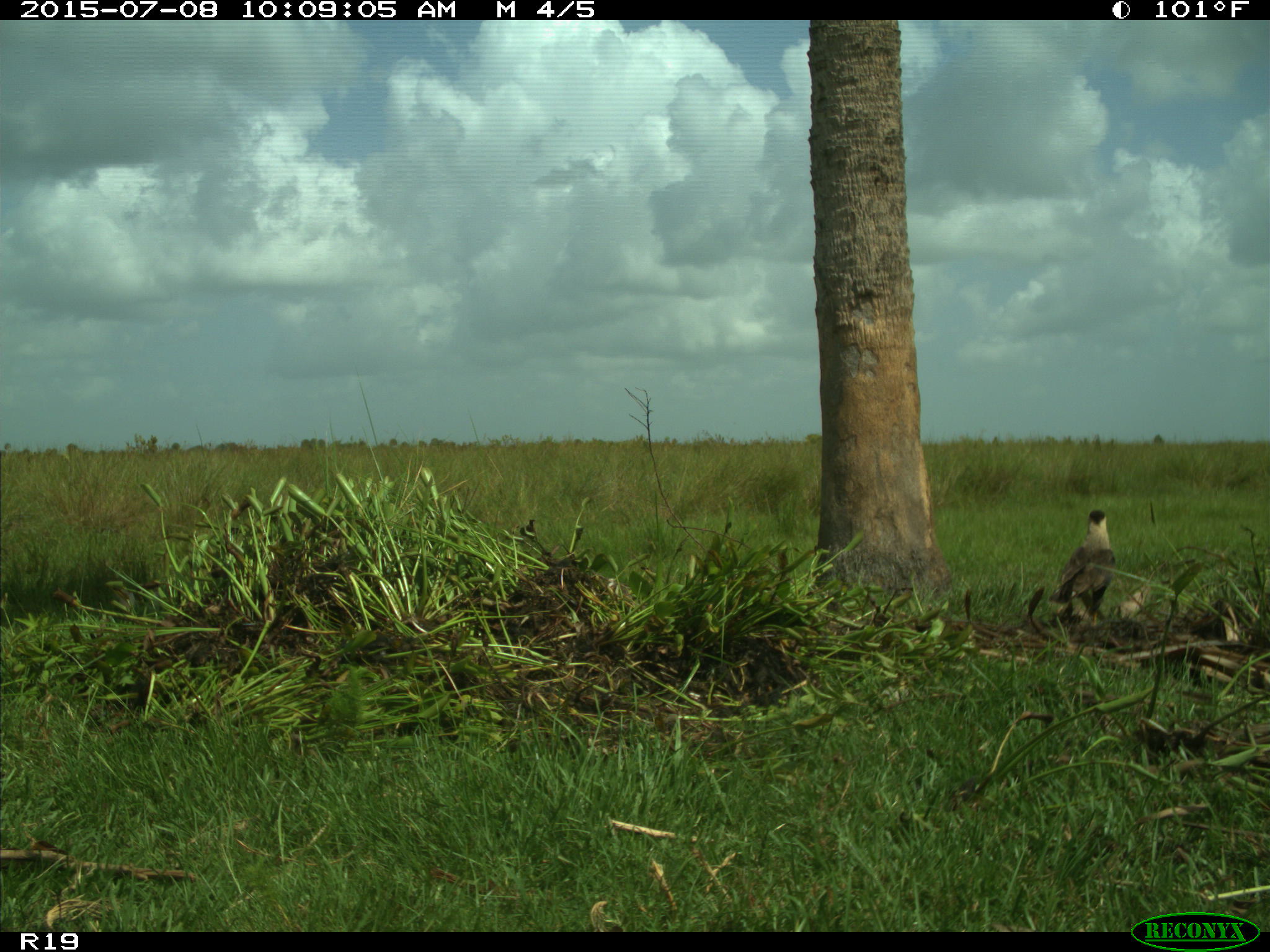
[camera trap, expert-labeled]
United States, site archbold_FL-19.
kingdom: Animalia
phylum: Chordata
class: Aves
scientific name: Aves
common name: birds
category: unidentified bird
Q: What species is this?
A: Unidentified bird (birds) (Aves).